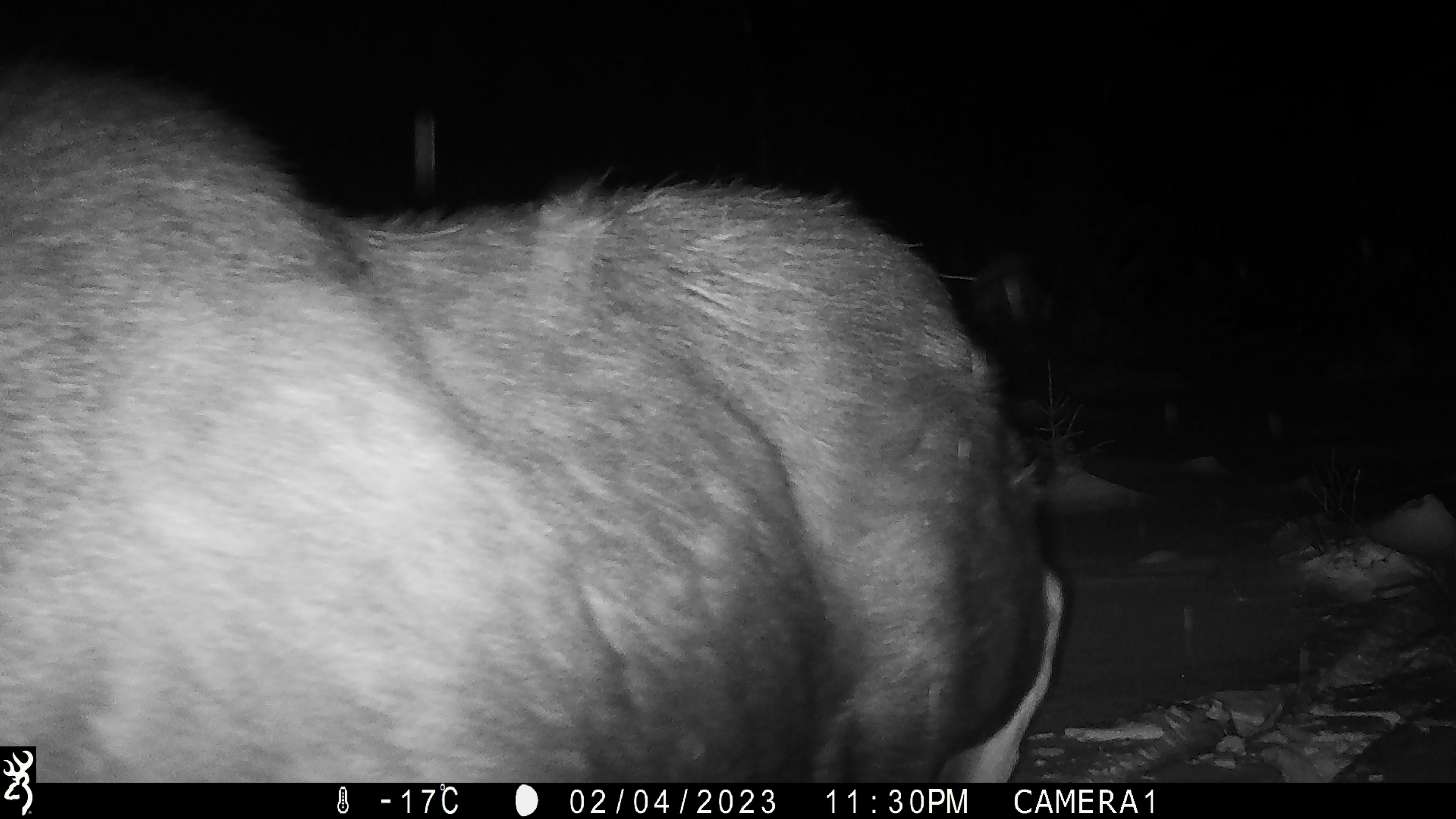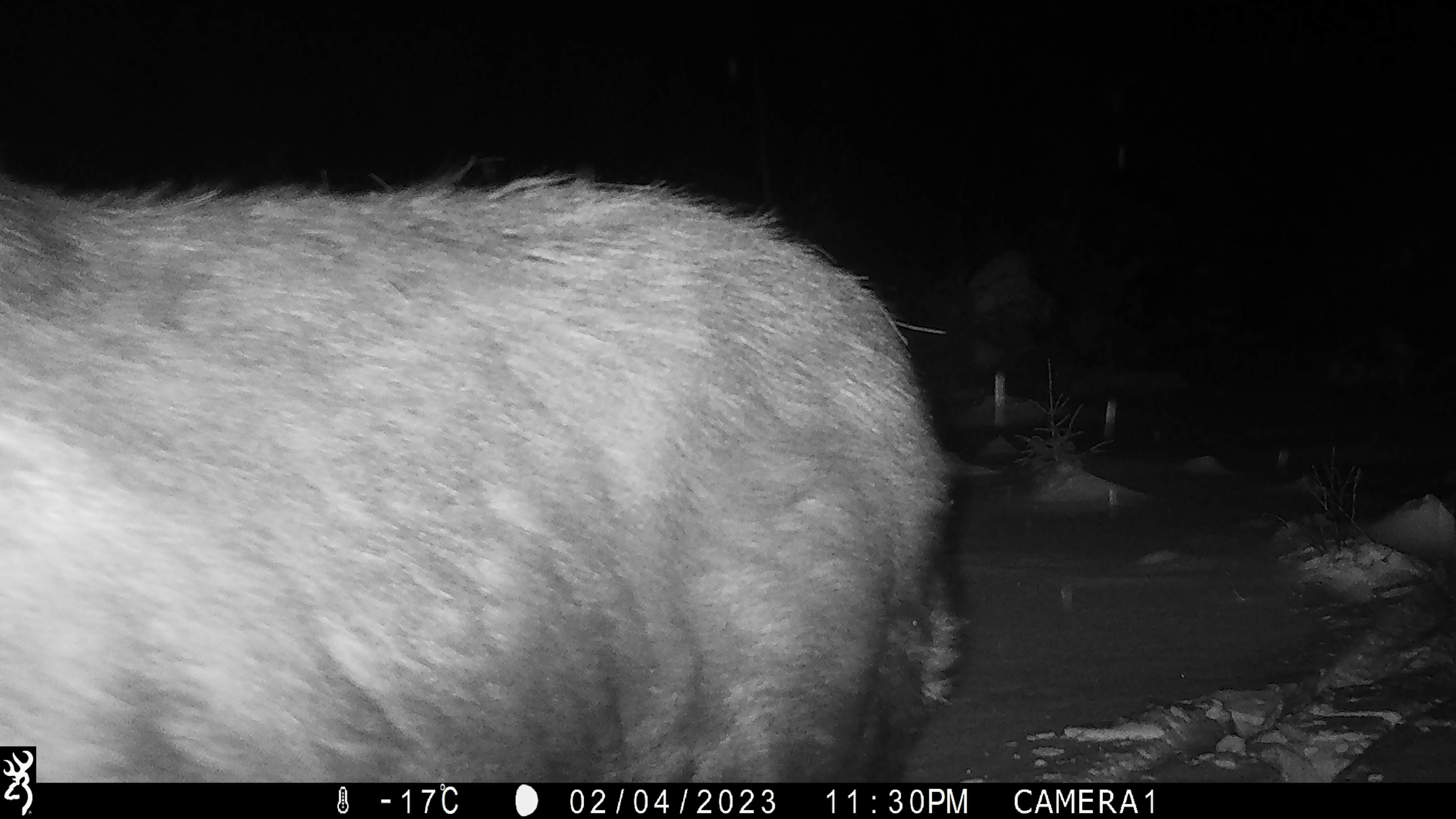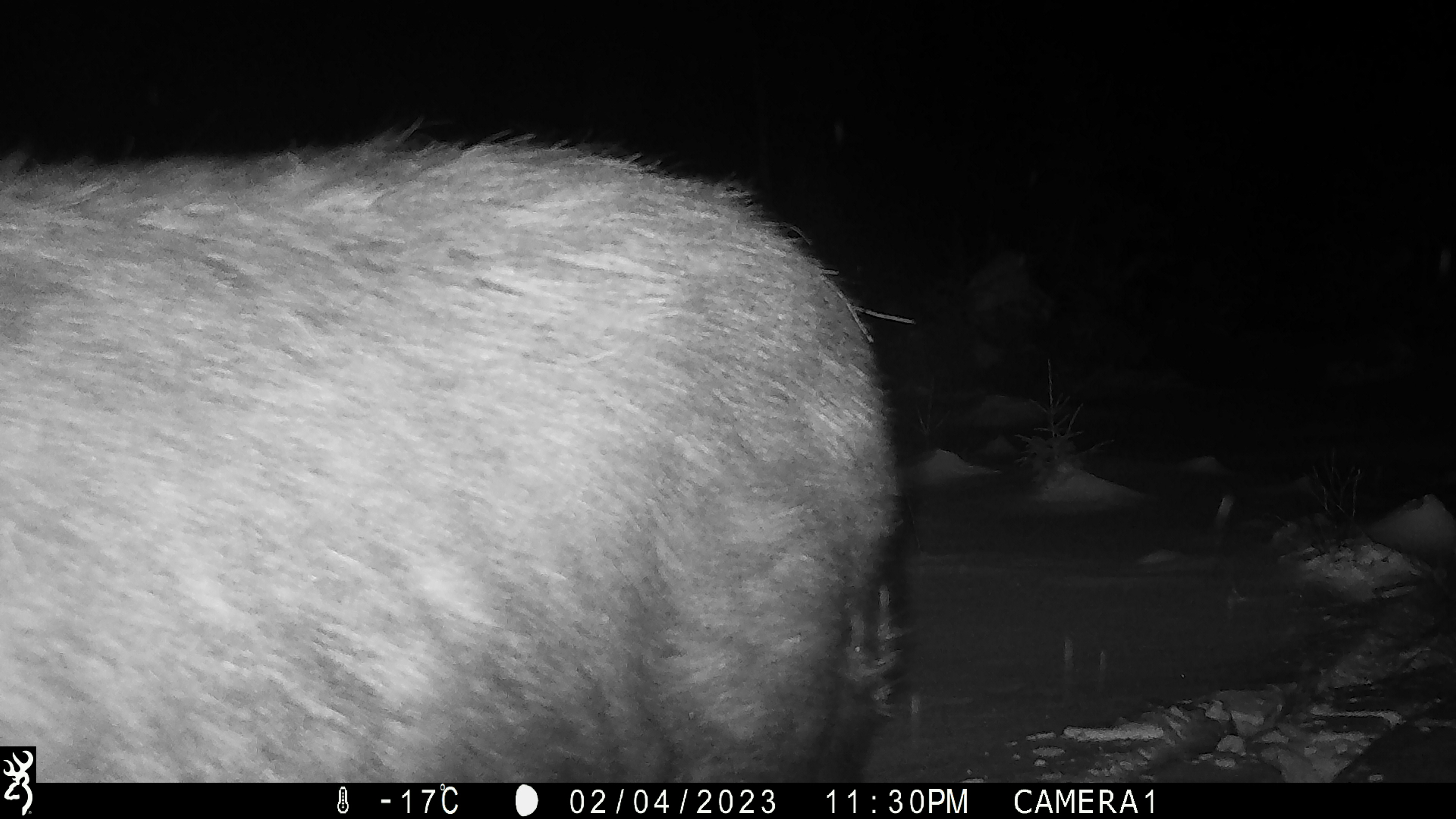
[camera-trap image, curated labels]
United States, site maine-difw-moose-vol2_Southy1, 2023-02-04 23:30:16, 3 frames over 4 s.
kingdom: Animalia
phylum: Chordata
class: Mammalia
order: Artiodactyla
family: Cervidae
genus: Alces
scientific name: Alces alces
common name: moose